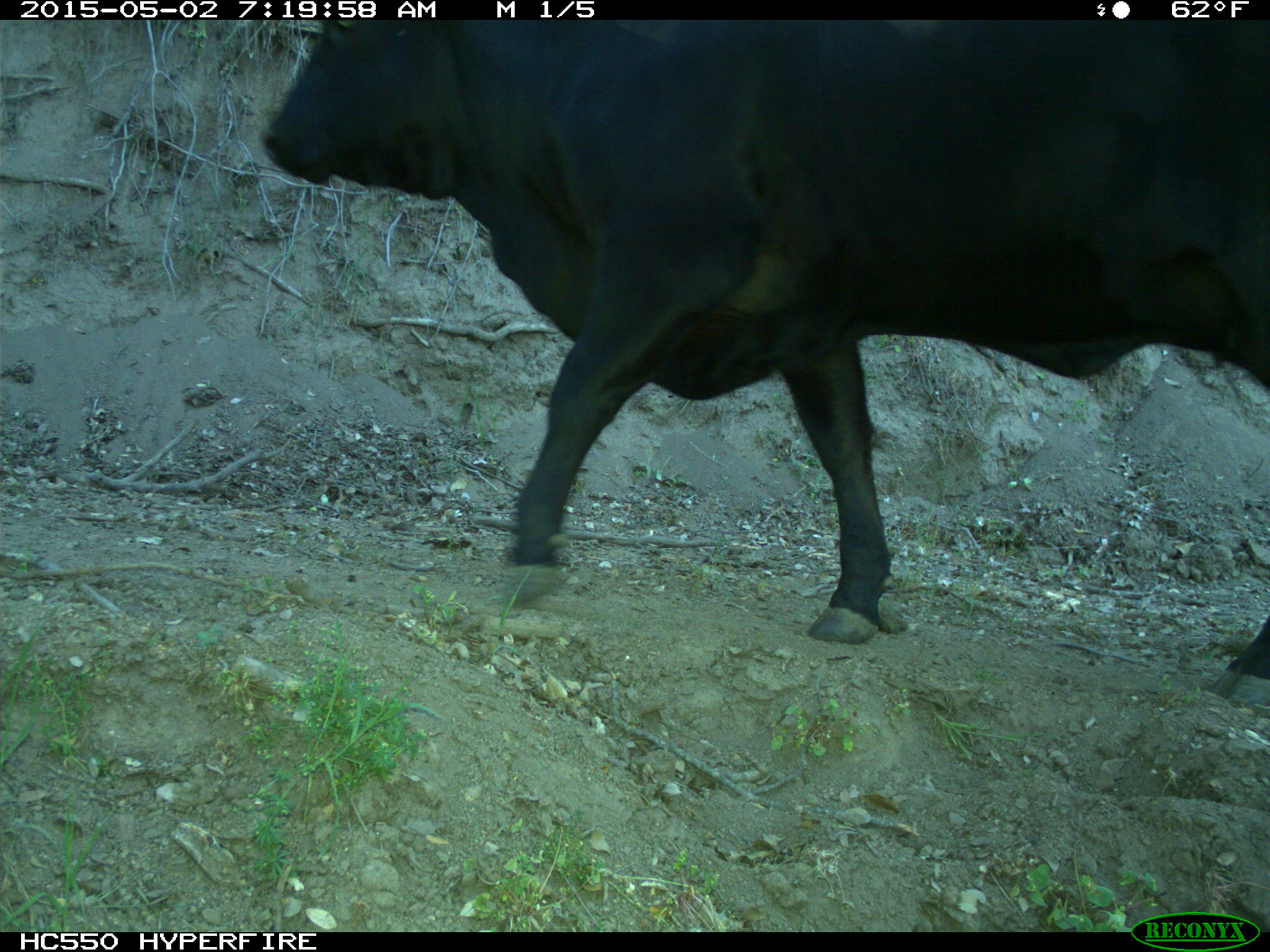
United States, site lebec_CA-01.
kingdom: Animalia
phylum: Chordata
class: Mammalia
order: Artiodactyla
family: Bovidae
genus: Bos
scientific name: Bos taurus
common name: domestic cow